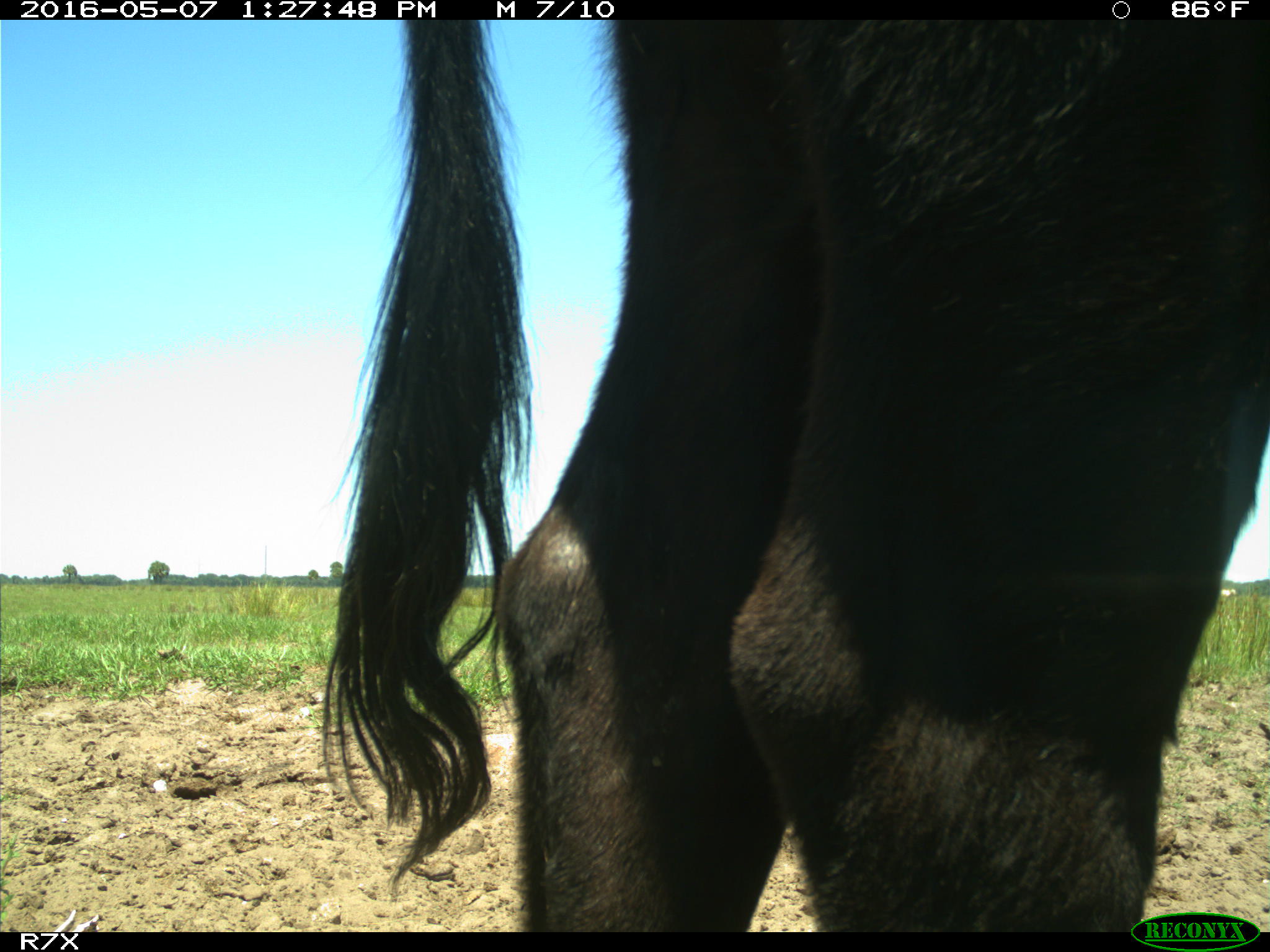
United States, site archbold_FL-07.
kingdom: Animalia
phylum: Chordata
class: Mammalia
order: Artiodactyla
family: Bovidae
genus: Bos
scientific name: Bos taurus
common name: domestic cow